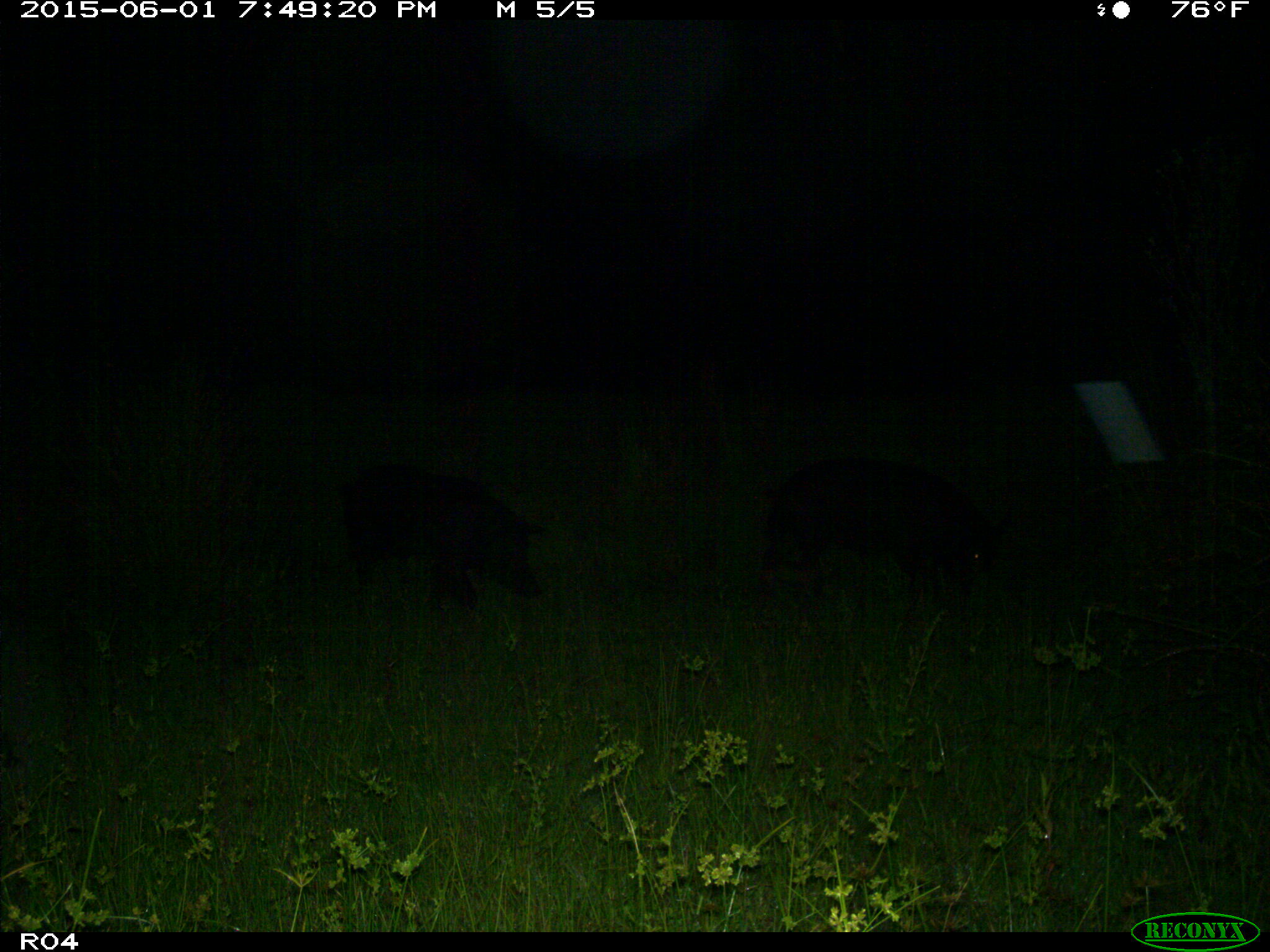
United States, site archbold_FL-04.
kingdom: Animalia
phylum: Chordata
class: Mammalia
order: Artiodactyla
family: Suidae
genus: Sus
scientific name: Sus scrofa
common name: wild boar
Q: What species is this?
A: Sus scrofa (wild boar).